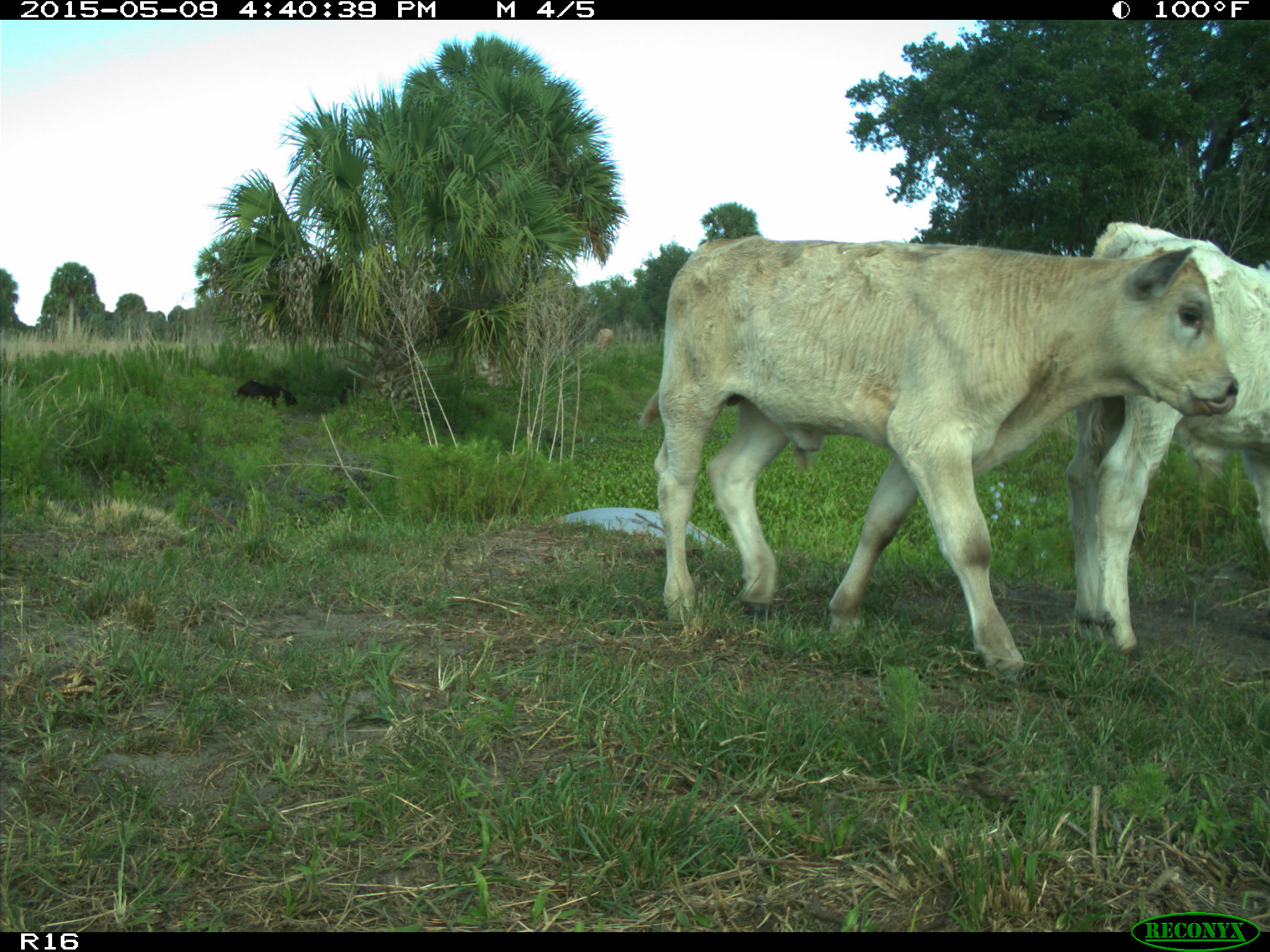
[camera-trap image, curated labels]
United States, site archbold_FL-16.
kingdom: Animalia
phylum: Chordata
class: Mammalia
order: Cingulata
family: Dasypodidae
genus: Dasypus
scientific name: Dasypus novemcinctus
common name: nine-banded armadillo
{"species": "Dasypus novemcinctus (nine-banded armadillo)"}